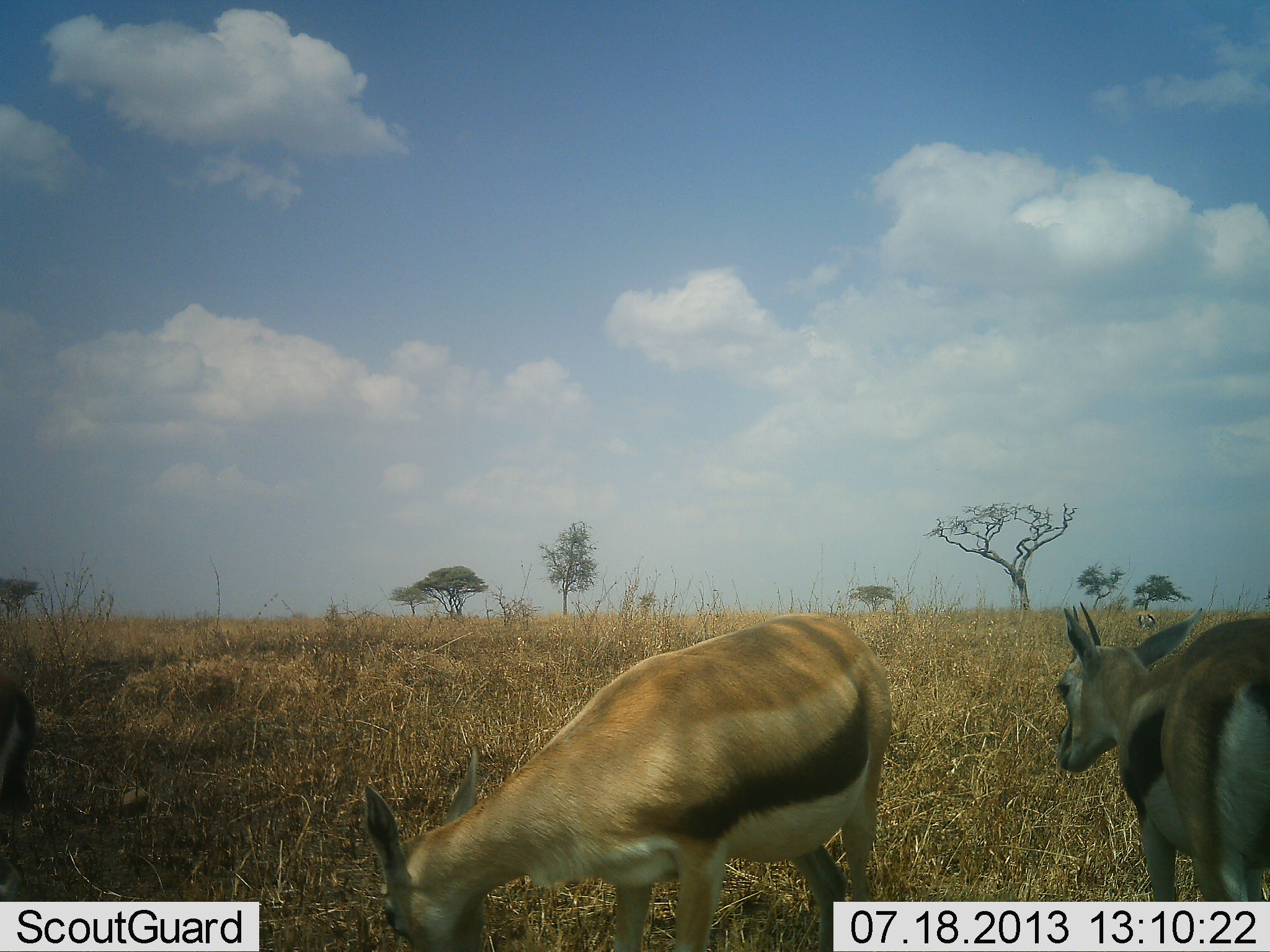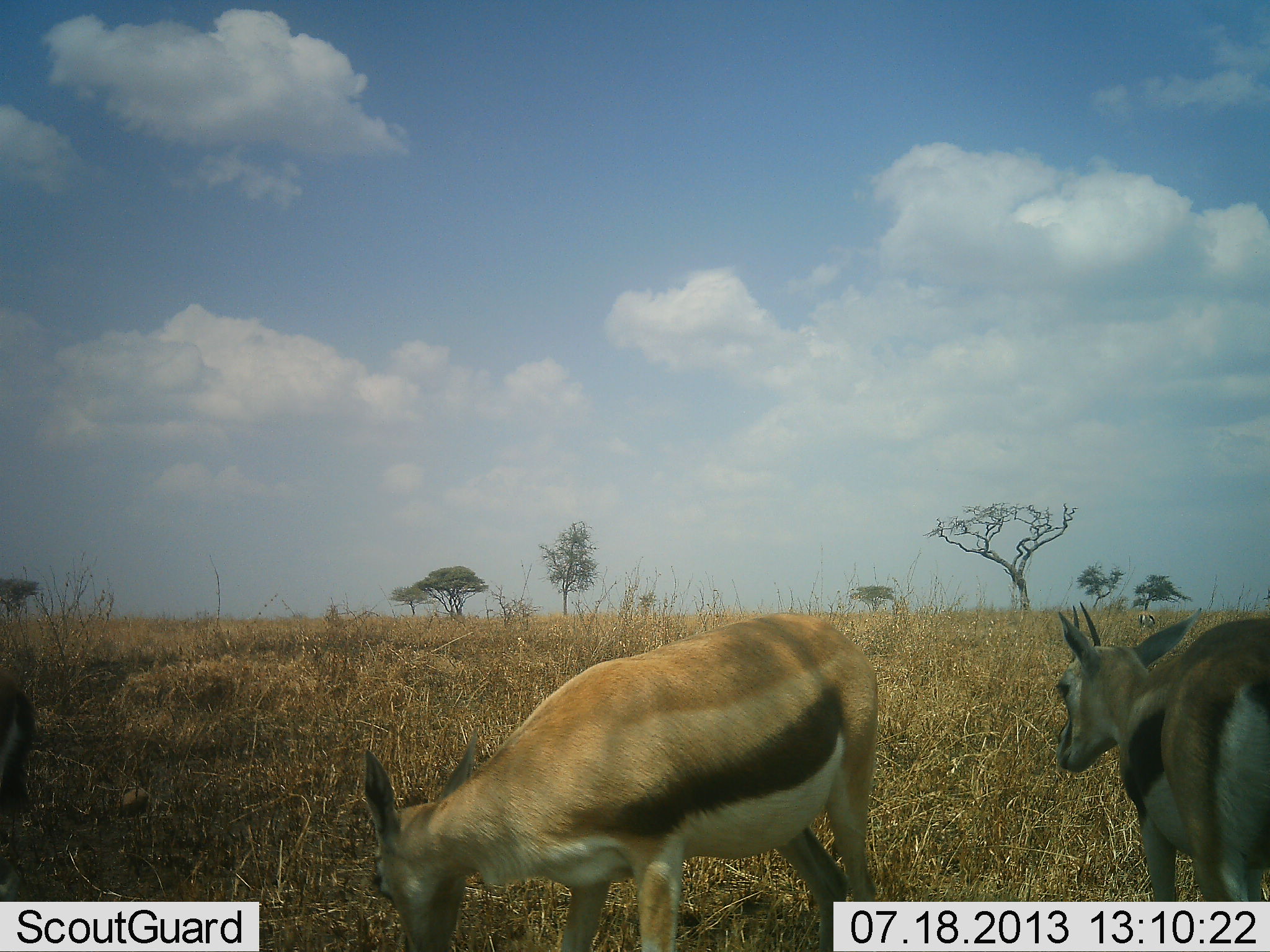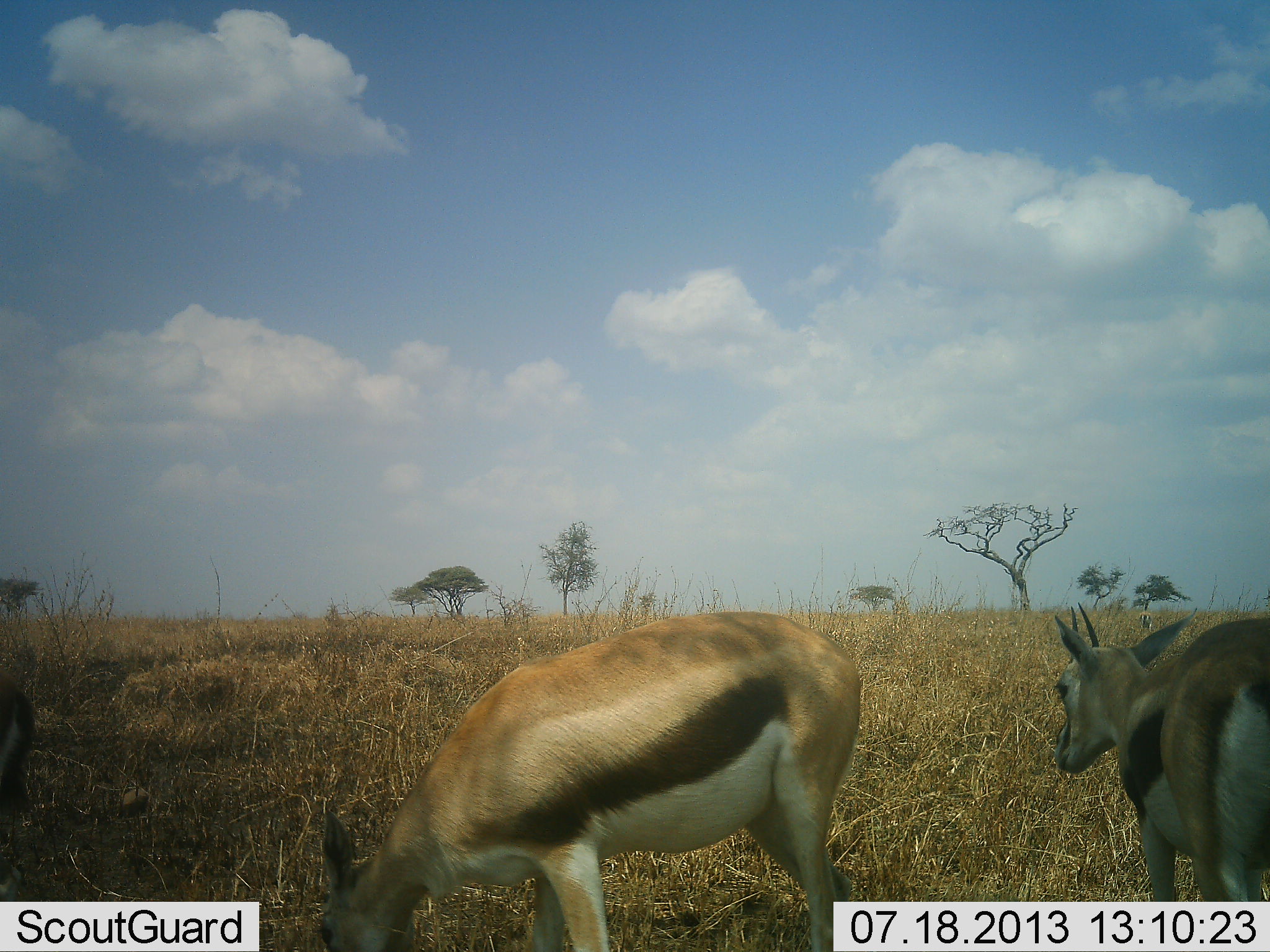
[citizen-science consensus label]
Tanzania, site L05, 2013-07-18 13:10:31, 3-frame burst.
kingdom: Animalia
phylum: Chordata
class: Mammalia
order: Artiodactyla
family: Bovidae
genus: Eudorcas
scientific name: Eudorcas thomsonii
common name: thomson's gazelle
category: gazellethomsons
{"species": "gazellethomsons (thomson's gazelle) (Eudorcas thomsonii)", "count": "3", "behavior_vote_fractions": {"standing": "82%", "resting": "0%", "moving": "4%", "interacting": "0%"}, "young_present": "4%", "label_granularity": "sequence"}